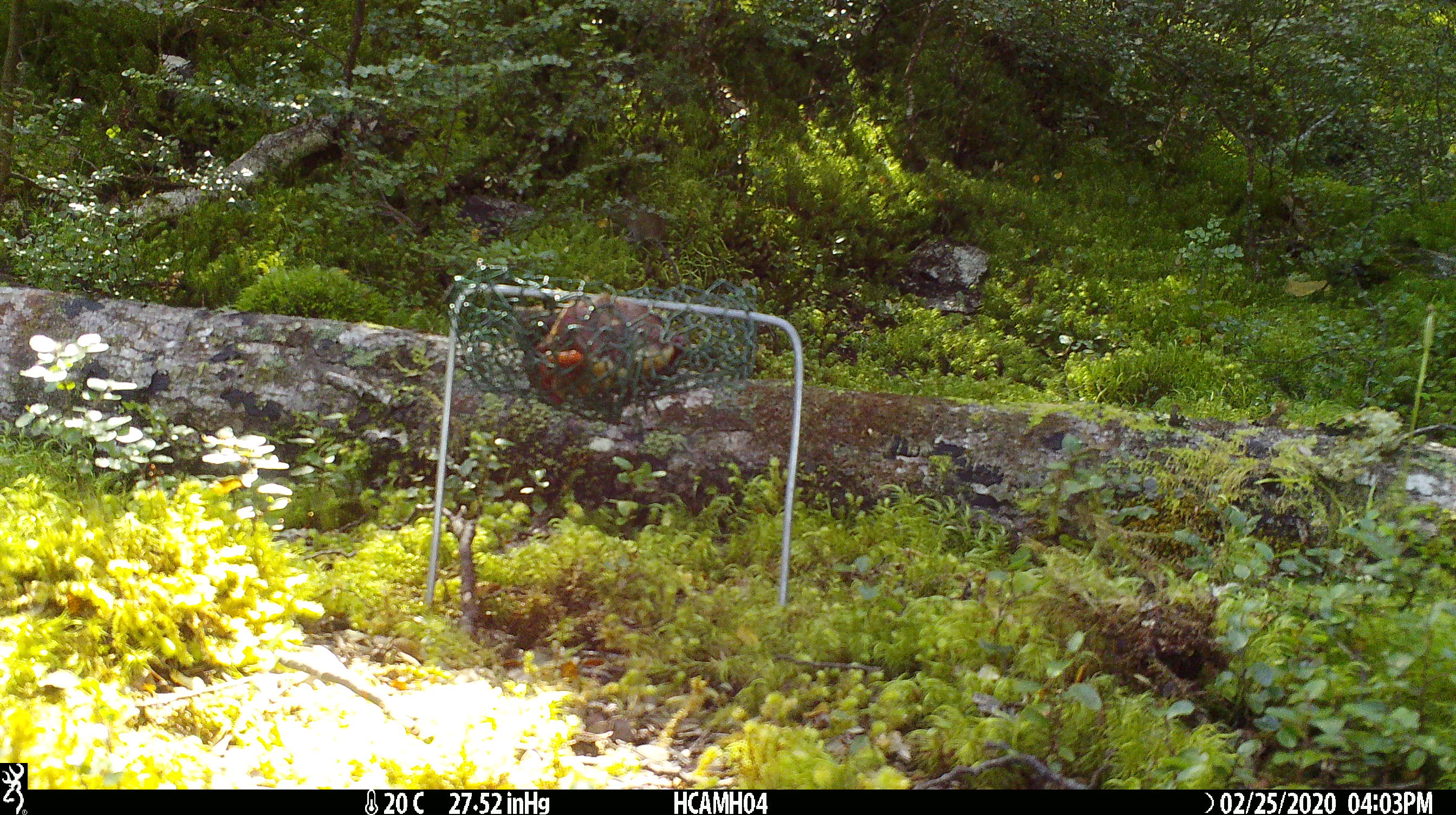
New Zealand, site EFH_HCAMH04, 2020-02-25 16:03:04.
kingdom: Animalia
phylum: Chordata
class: Mammalia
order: Rodentia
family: Muridae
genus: Mus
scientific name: Mus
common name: mouse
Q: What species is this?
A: Mouse (Mus).